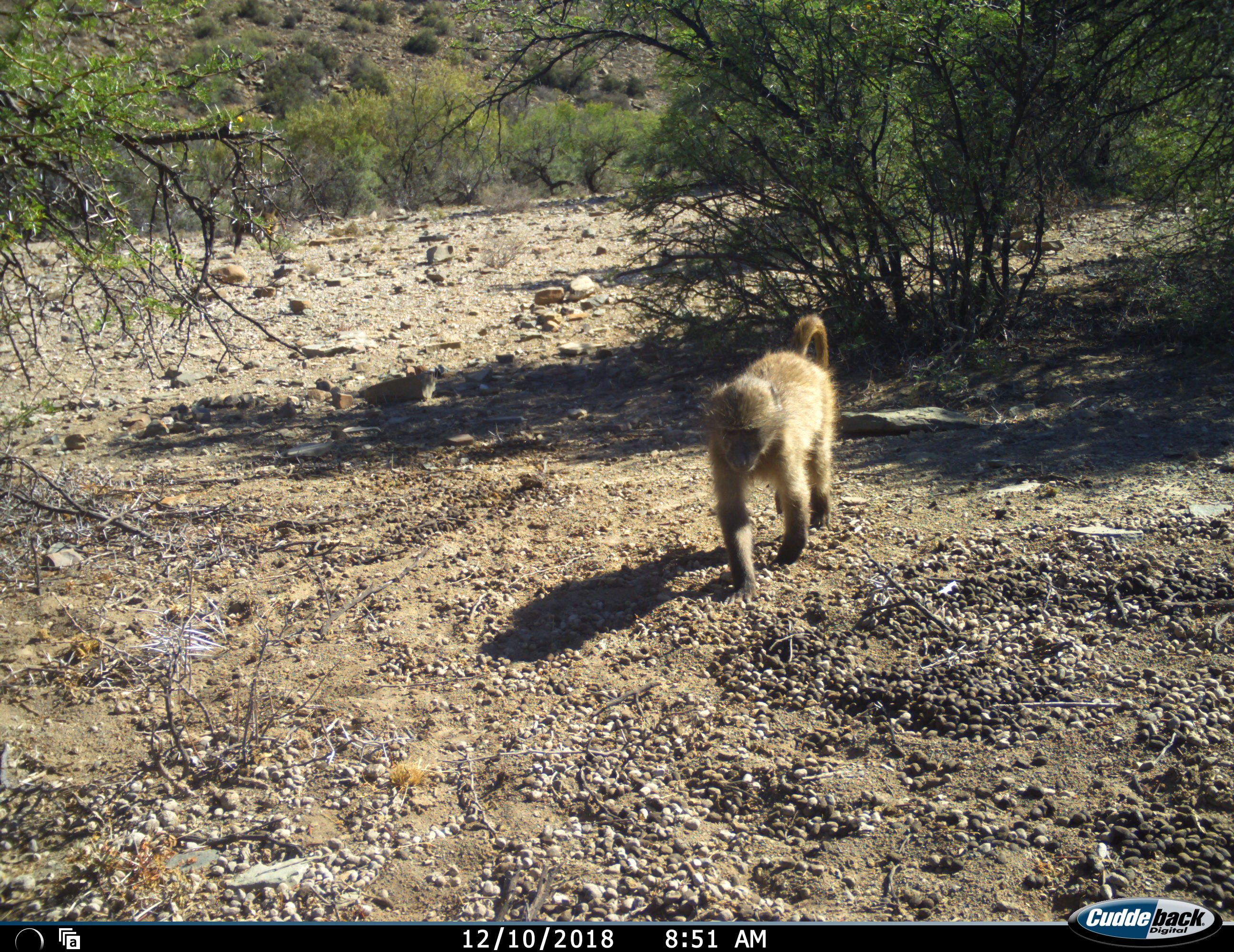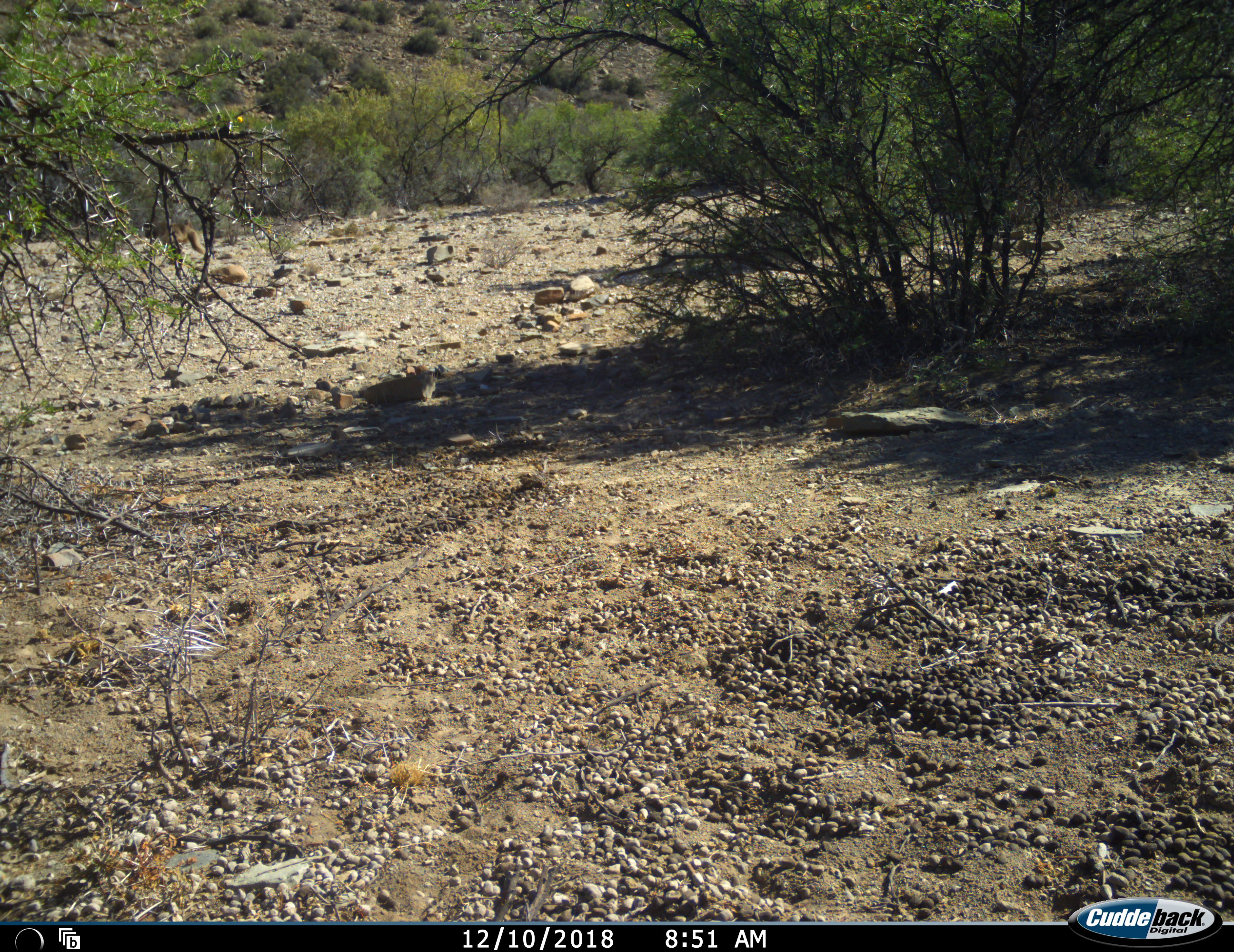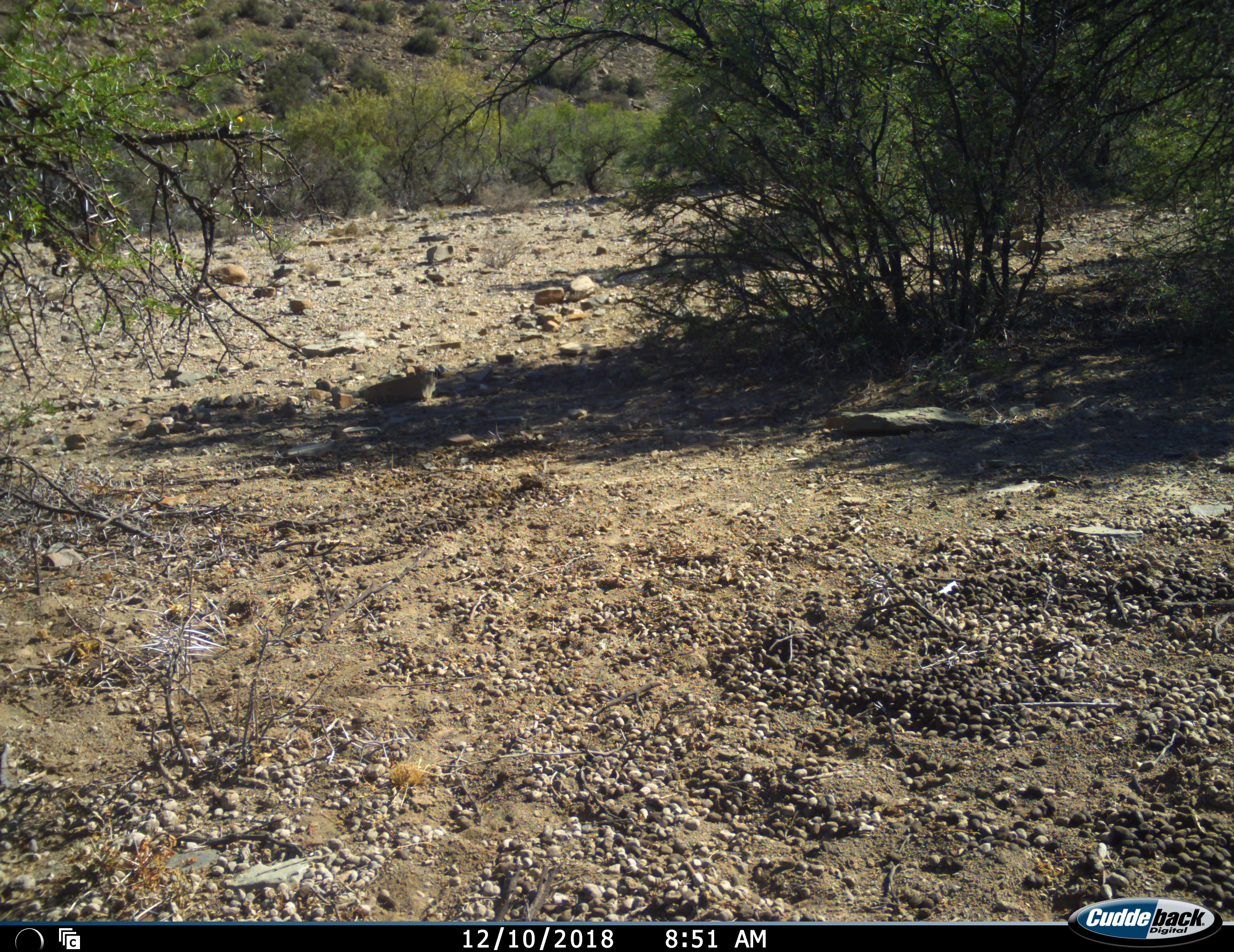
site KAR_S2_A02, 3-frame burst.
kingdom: Animalia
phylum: Chordata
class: Mammalia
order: Primates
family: Cercopithecidae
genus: Papio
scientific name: Papio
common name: baboon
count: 2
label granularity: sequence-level